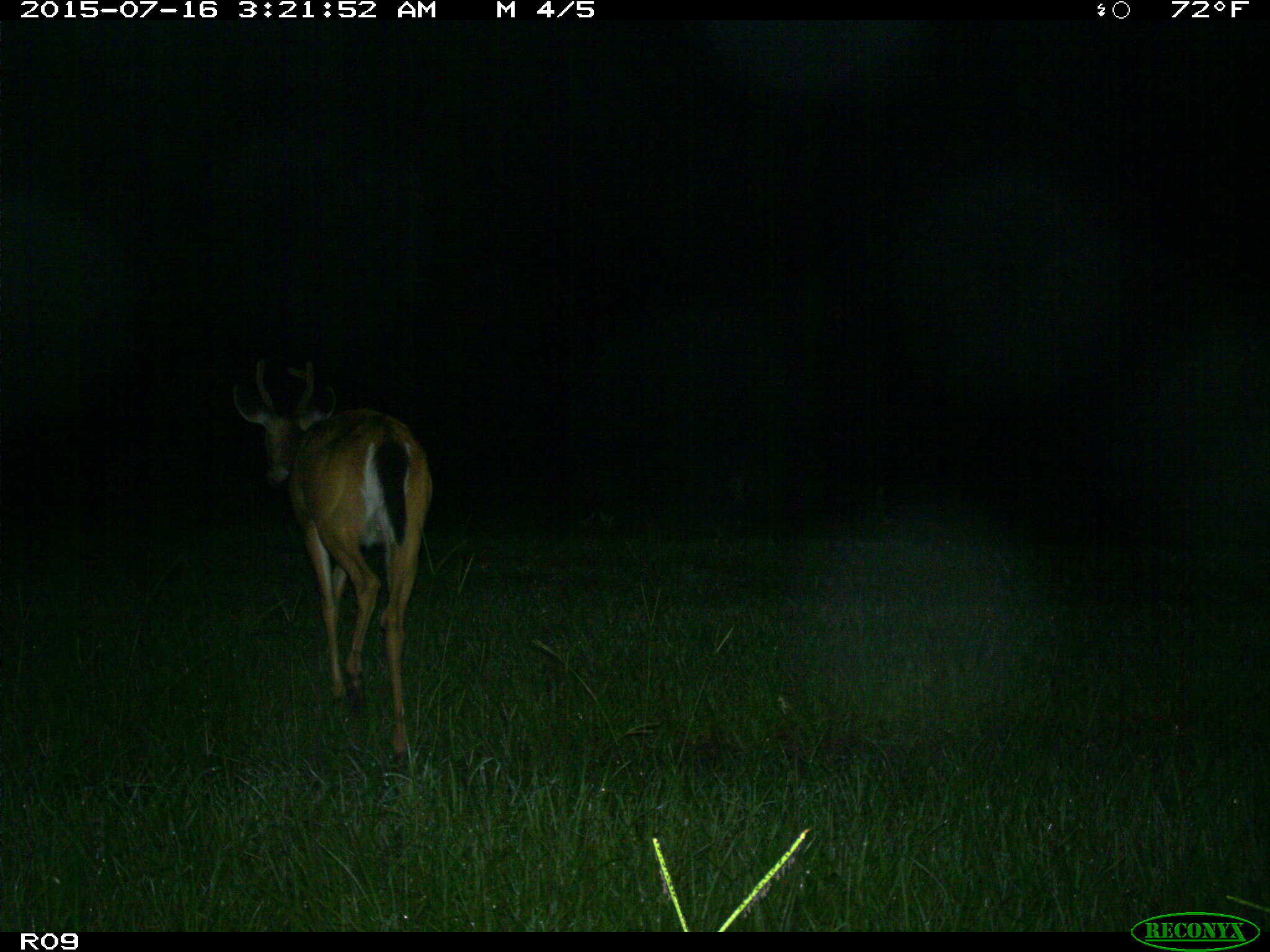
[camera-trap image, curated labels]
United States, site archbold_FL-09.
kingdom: Animalia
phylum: Chordata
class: Mammalia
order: Artiodactyla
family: Cervidae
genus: Odocoileus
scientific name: Odocoileus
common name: deer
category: unidentified deer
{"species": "unidentified deer (deer) (Odocoileus)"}